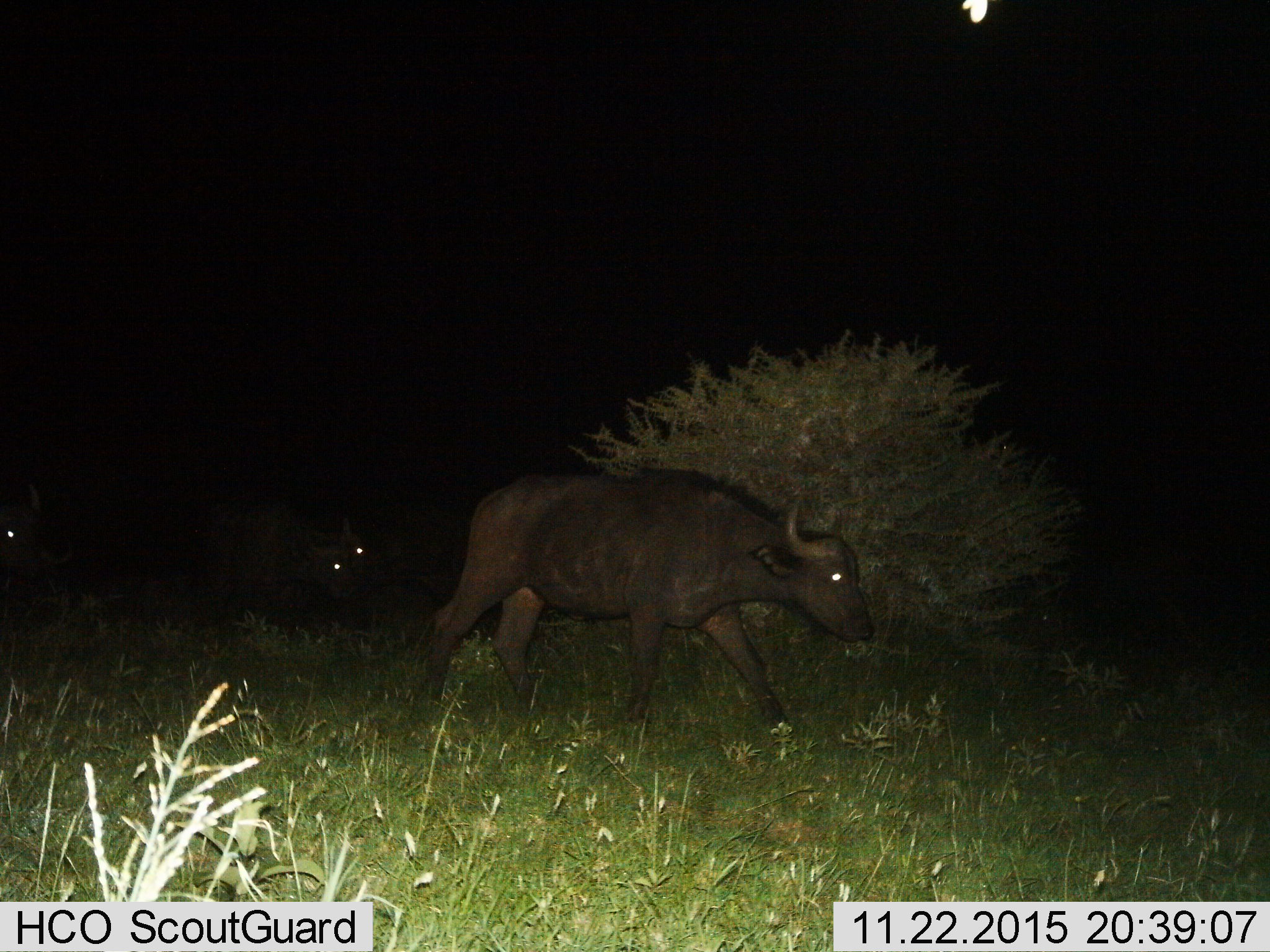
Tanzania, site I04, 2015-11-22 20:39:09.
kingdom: Animalia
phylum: Chordata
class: Mammalia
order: Artiodactyla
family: Bovidae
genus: Syncerus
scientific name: Syncerus caffer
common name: cape buffalo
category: buffalo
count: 3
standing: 22%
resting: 0%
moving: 89%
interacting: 11%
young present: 0%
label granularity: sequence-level